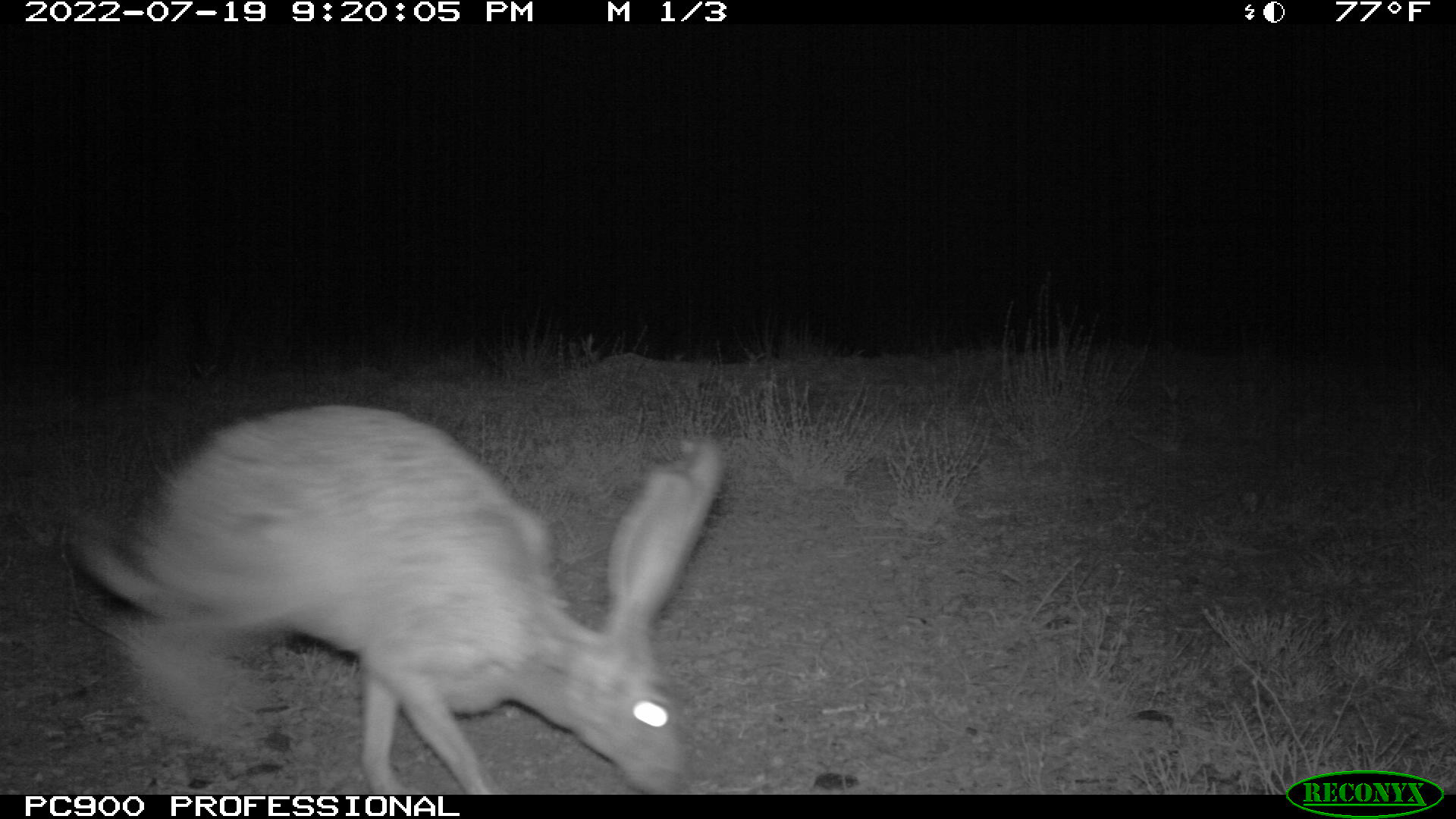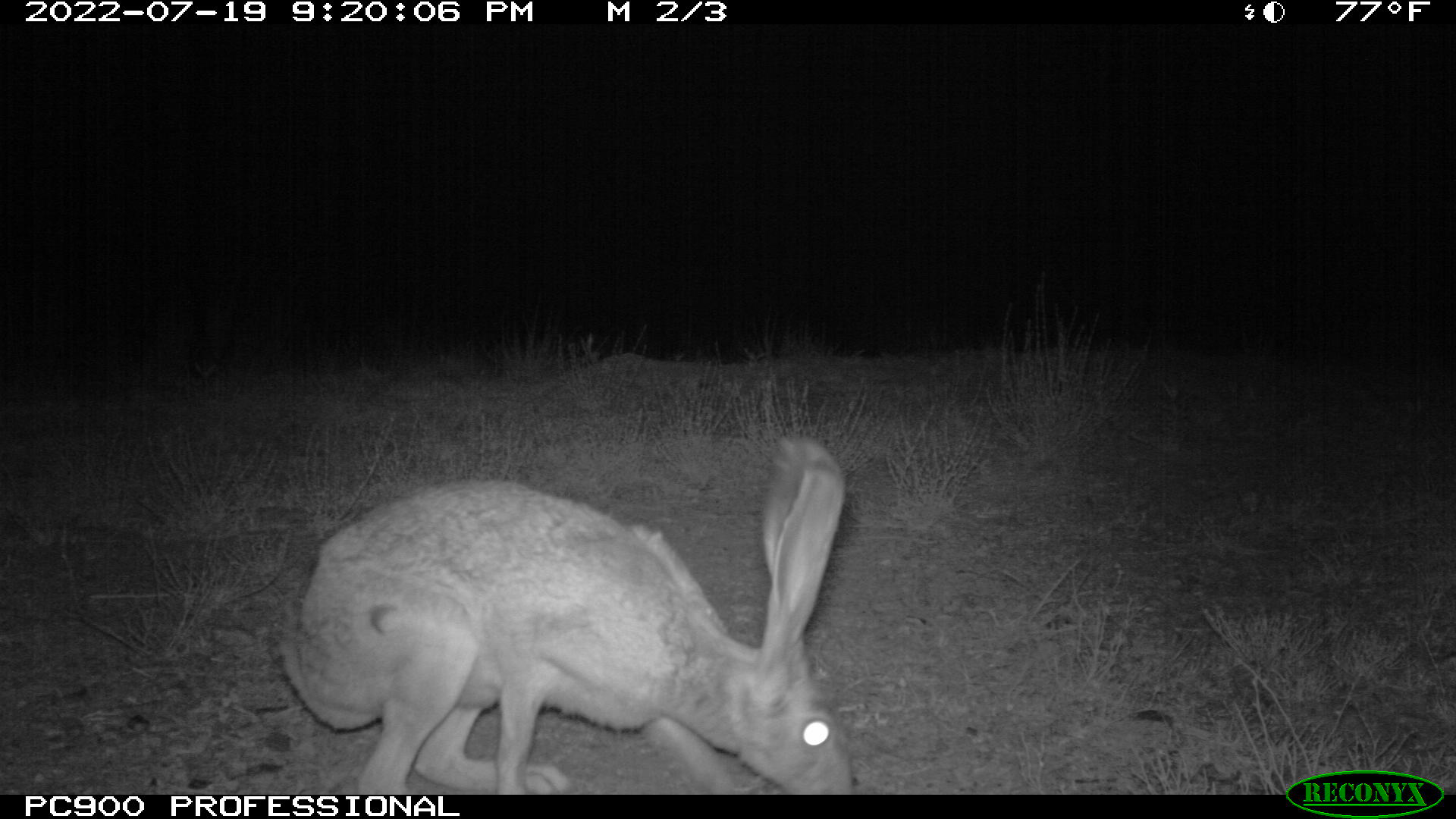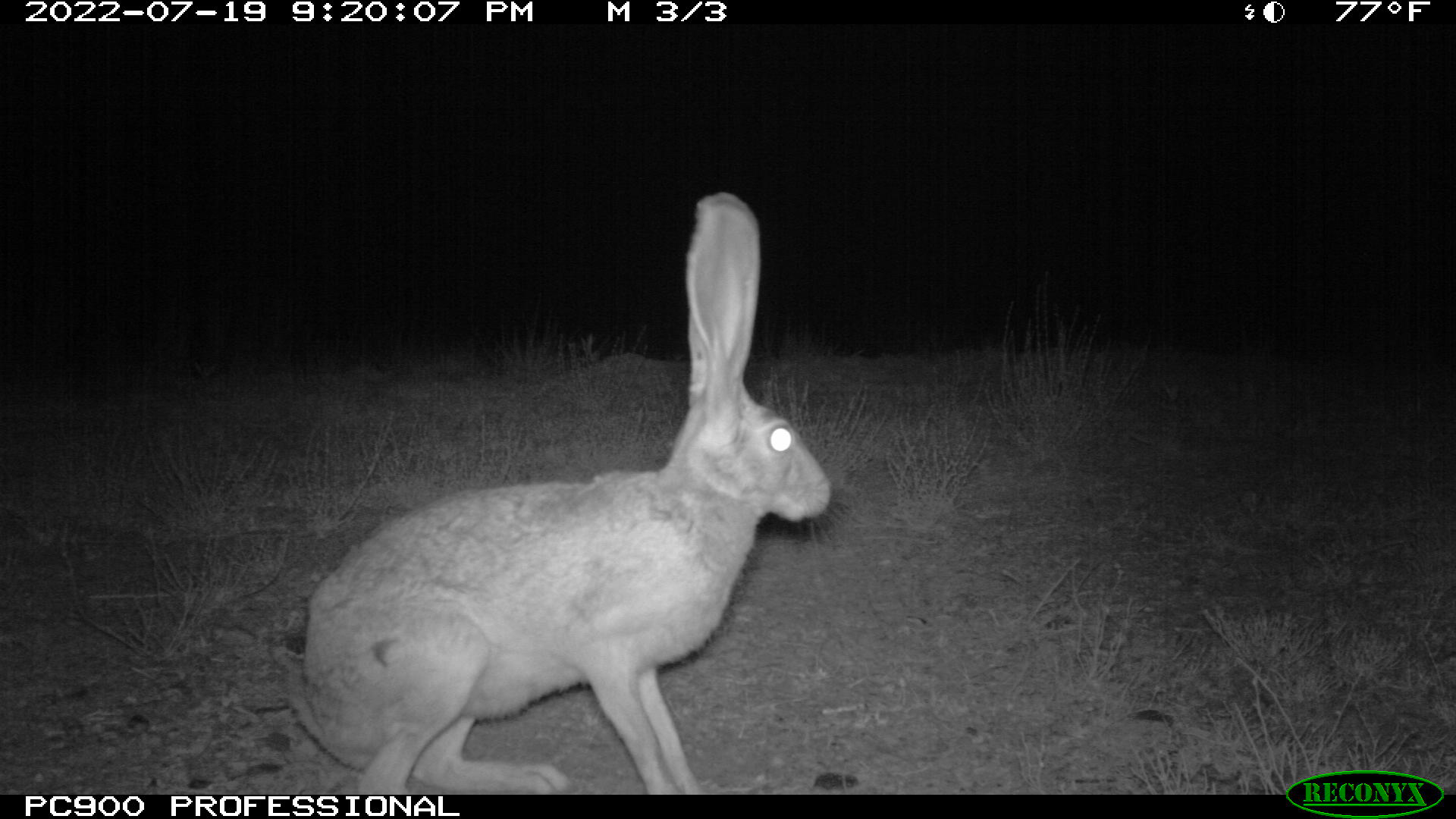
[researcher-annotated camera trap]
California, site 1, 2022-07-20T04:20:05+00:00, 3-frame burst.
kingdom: Animalia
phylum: Chordata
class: Mammalia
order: Lagomorpha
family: Leporidae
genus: Lepus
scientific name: Lepus californicus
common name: black-tailed jackrabbit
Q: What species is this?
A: Black-tailed jackrabbit (Lepus californicus).